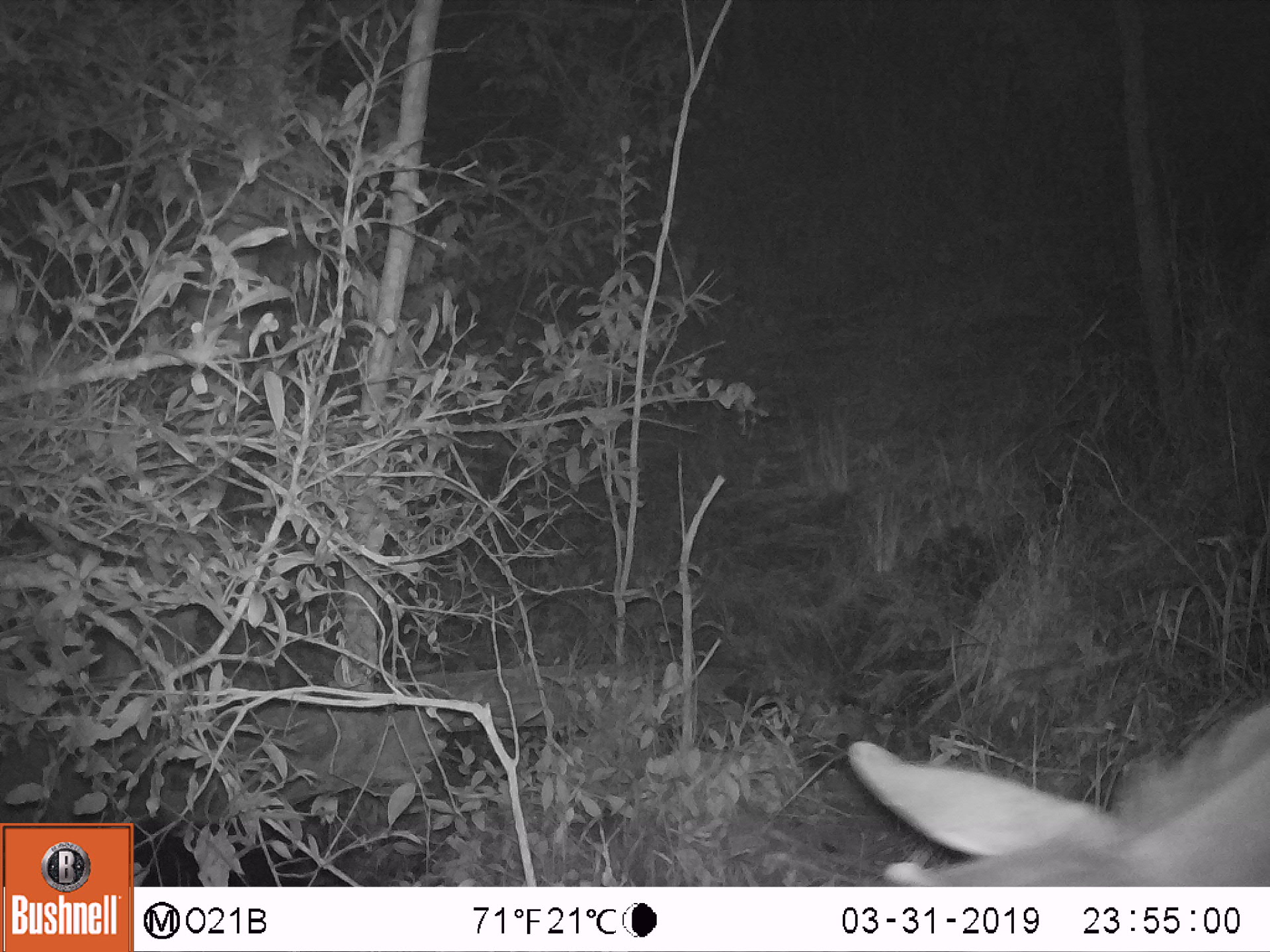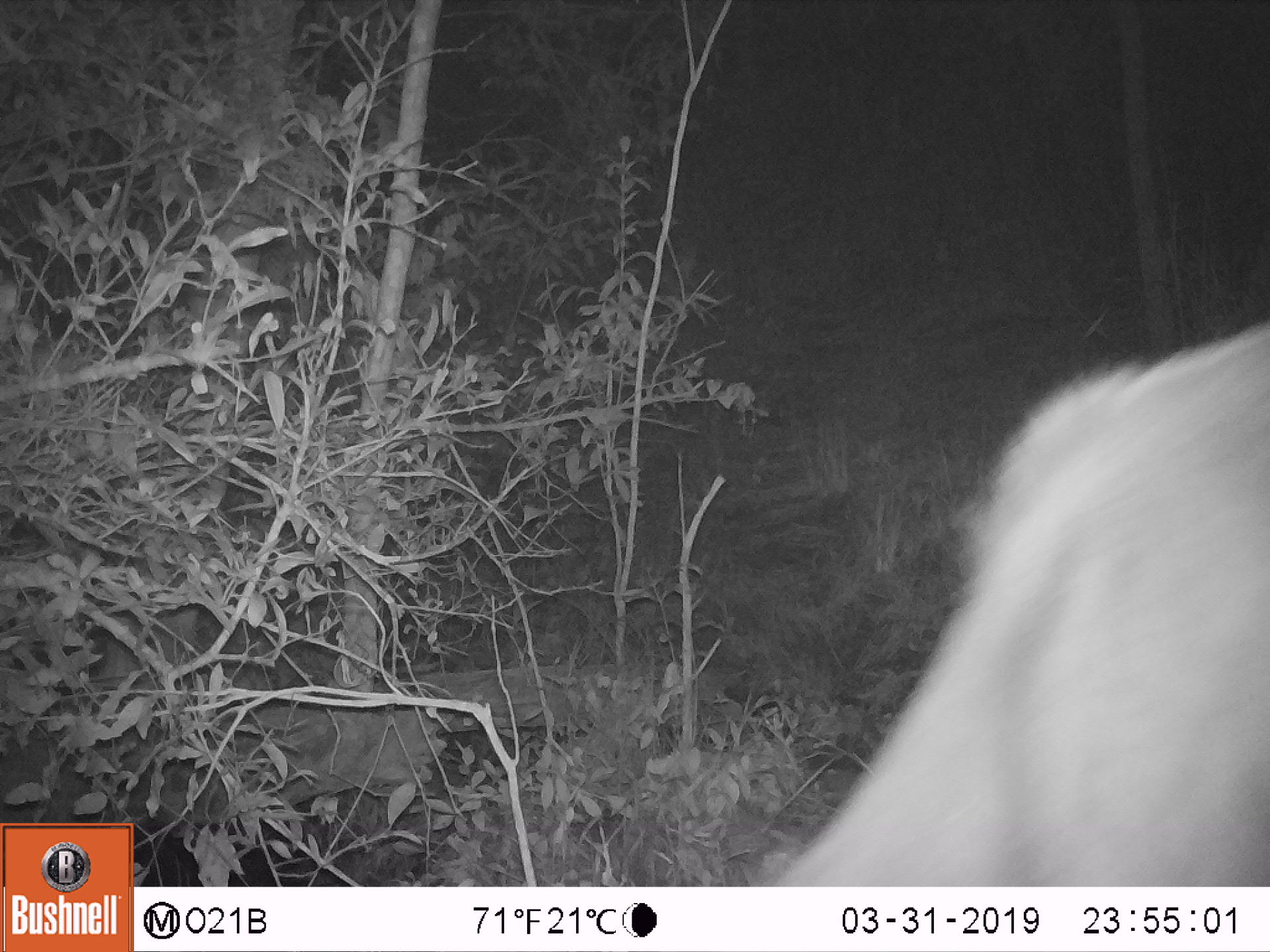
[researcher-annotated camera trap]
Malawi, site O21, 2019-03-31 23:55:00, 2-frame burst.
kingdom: Animalia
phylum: Chordata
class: Mammalia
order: Artiodactyla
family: Bovidae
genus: Tragelaphus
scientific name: Tragelaphus strepsiceros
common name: greater kudu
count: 1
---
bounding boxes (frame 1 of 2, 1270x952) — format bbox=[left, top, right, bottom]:
greater kudu: bbox=[828, 675, 1266, 885]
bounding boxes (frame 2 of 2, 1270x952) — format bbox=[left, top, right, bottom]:
greater kudu: bbox=[760, 310, 1266, 885]